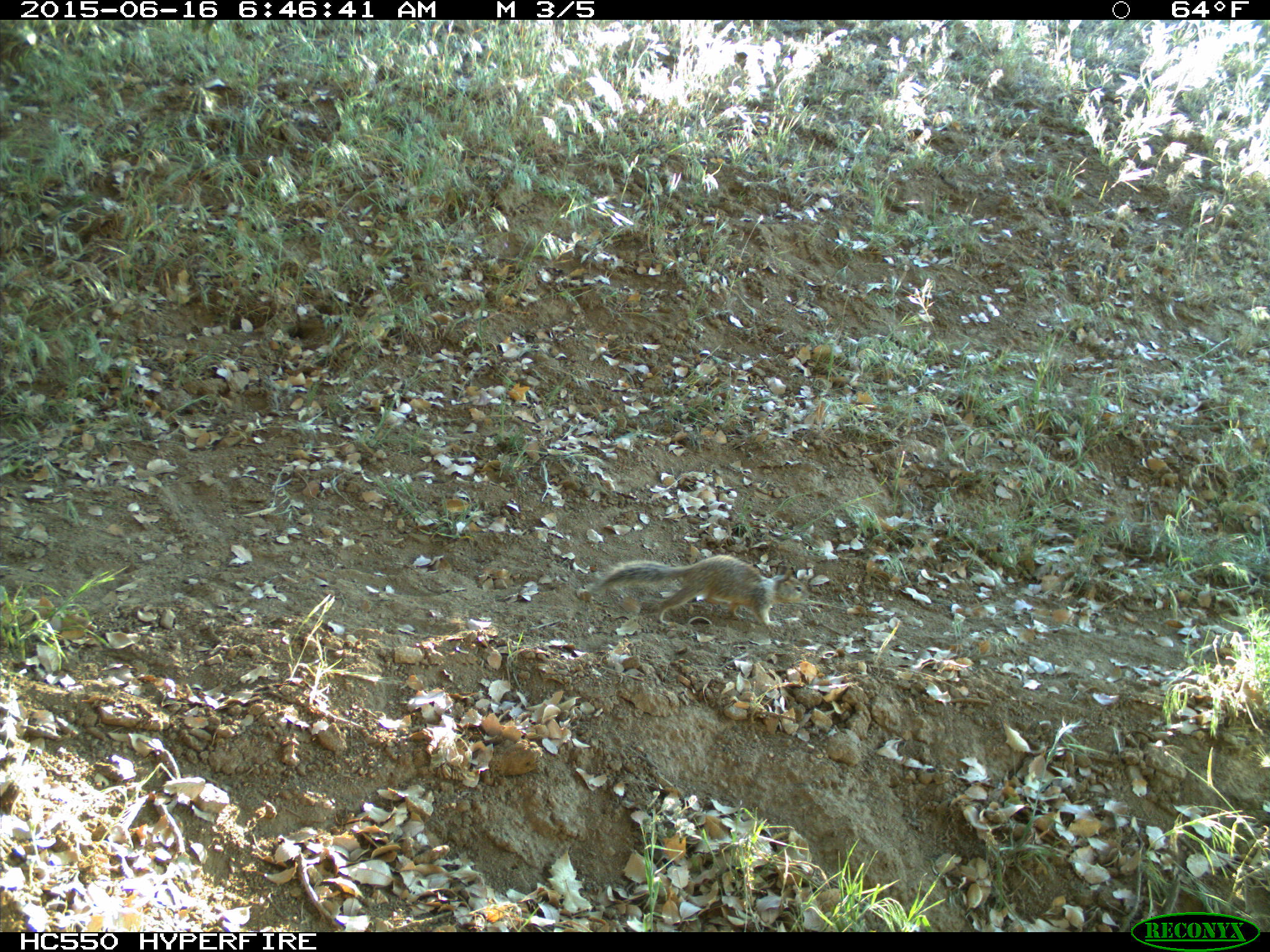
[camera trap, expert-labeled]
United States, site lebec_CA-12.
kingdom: Animalia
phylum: Chordata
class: Mammalia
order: Rodentia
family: Sciuridae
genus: Otospermophilus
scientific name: Otospermophilus beecheyi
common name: california ground squirrel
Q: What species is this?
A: Otospermophilus beecheyi (california ground squirrel).